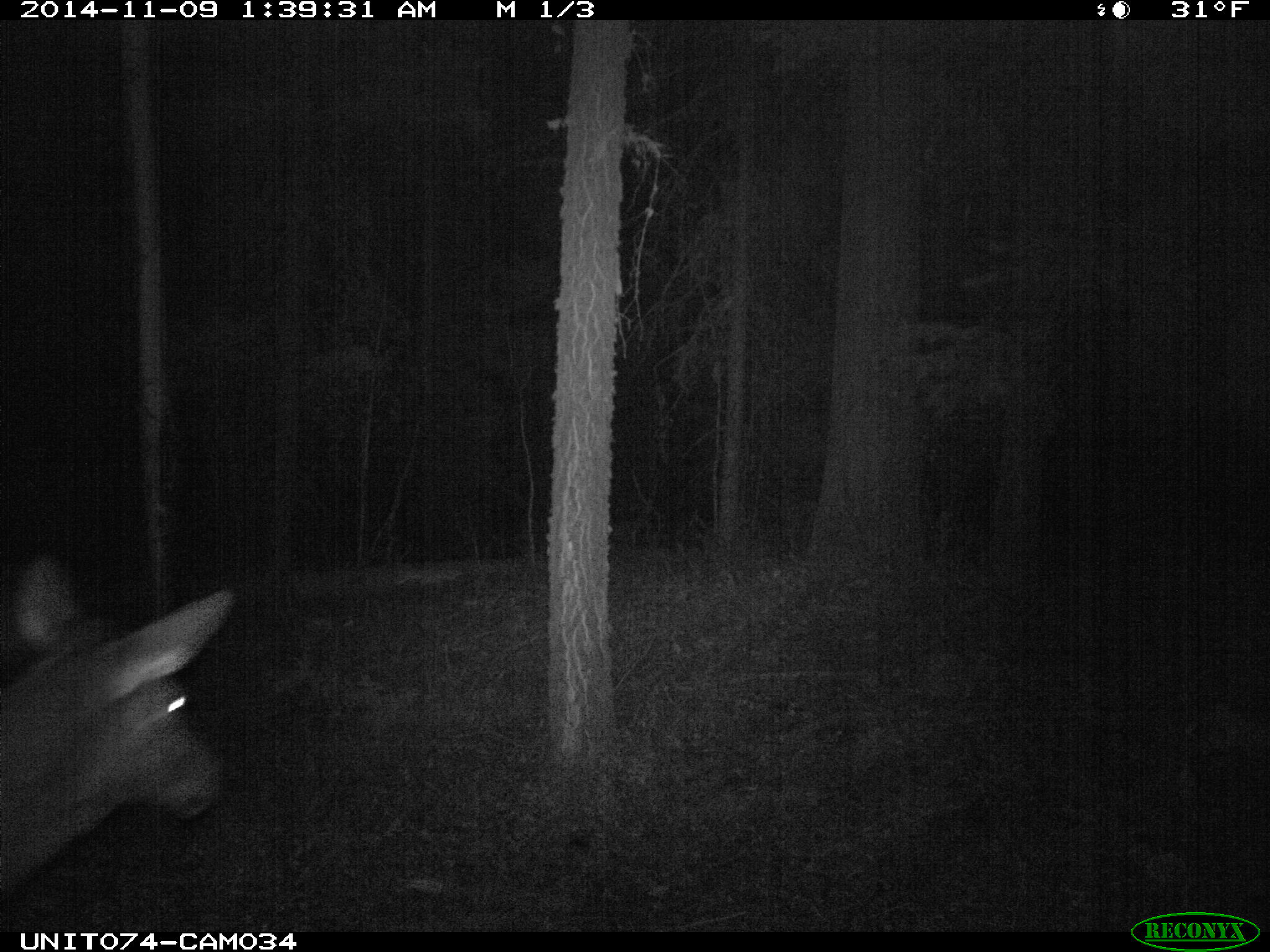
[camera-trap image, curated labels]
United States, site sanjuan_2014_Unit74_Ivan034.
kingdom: Animalia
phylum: Chordata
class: Mammalia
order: Artiodactyla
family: Cervidae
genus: Cervus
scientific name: Cervus elaphus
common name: red deer